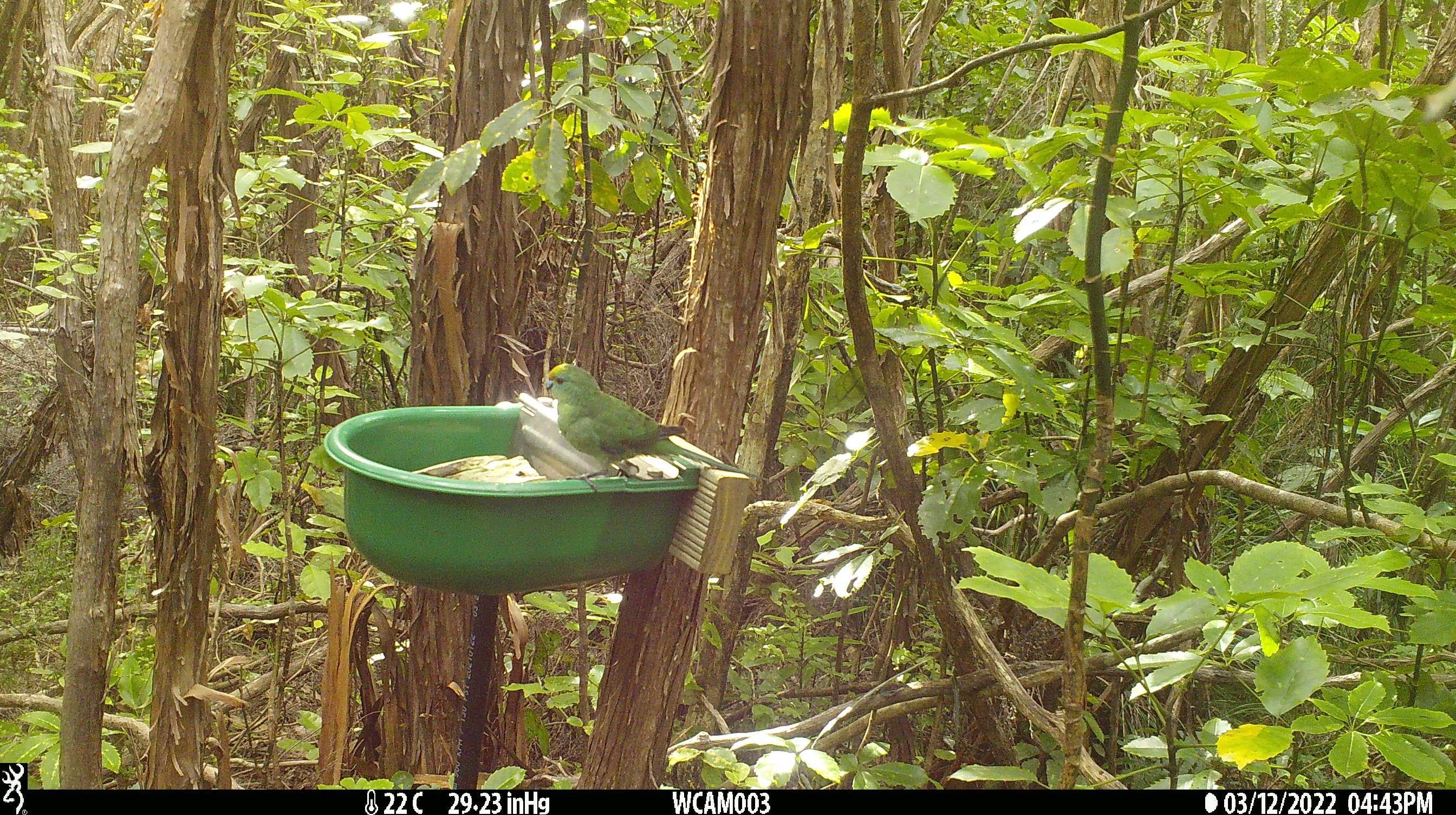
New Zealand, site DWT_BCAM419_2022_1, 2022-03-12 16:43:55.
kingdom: Animalia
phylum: Chordata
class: Aves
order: Psittaciformes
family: Psittaculidae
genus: Cyanoramphus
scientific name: Cyanoramphus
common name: parakeet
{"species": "parakeet (Cyanoramphus)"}